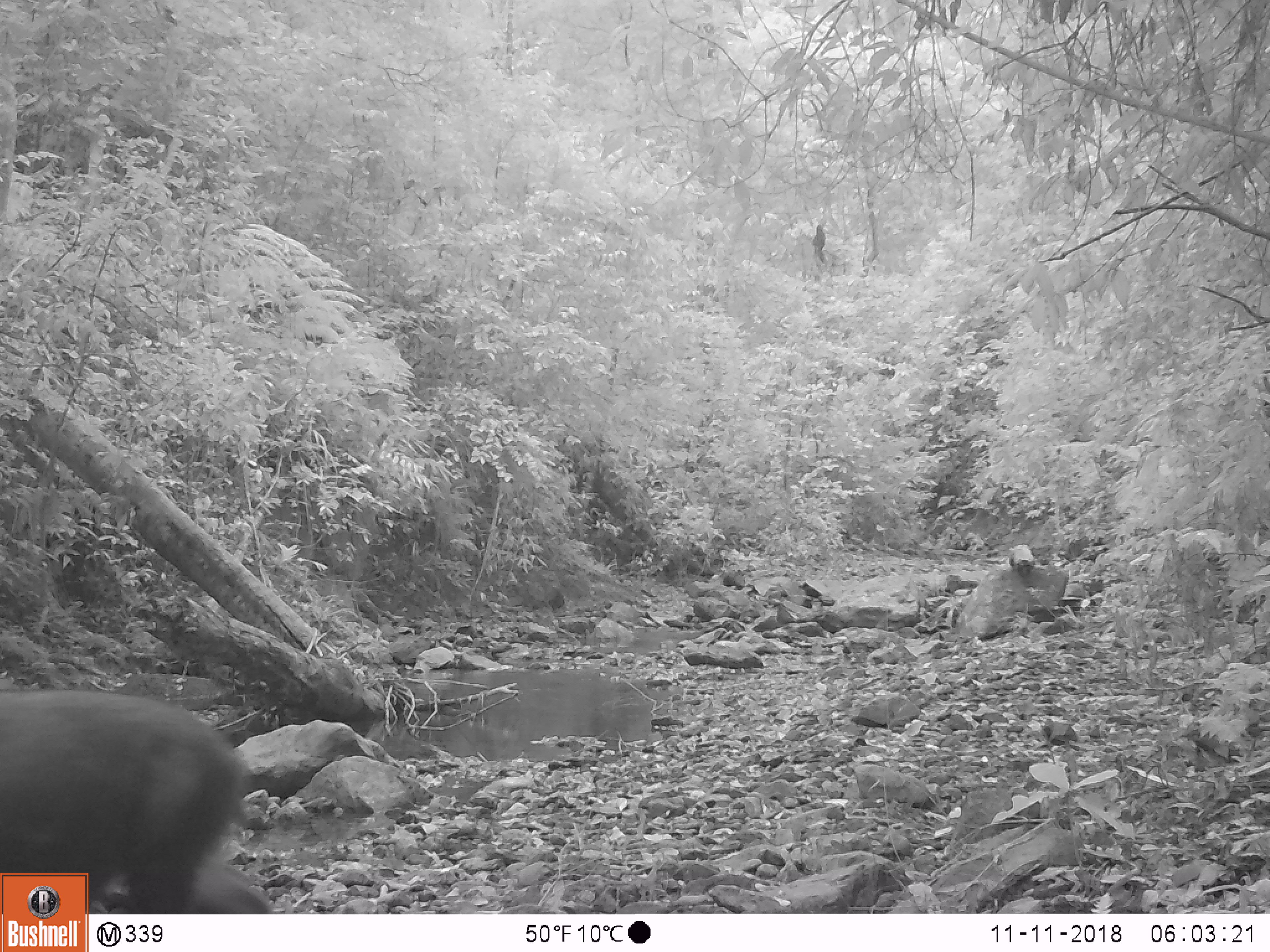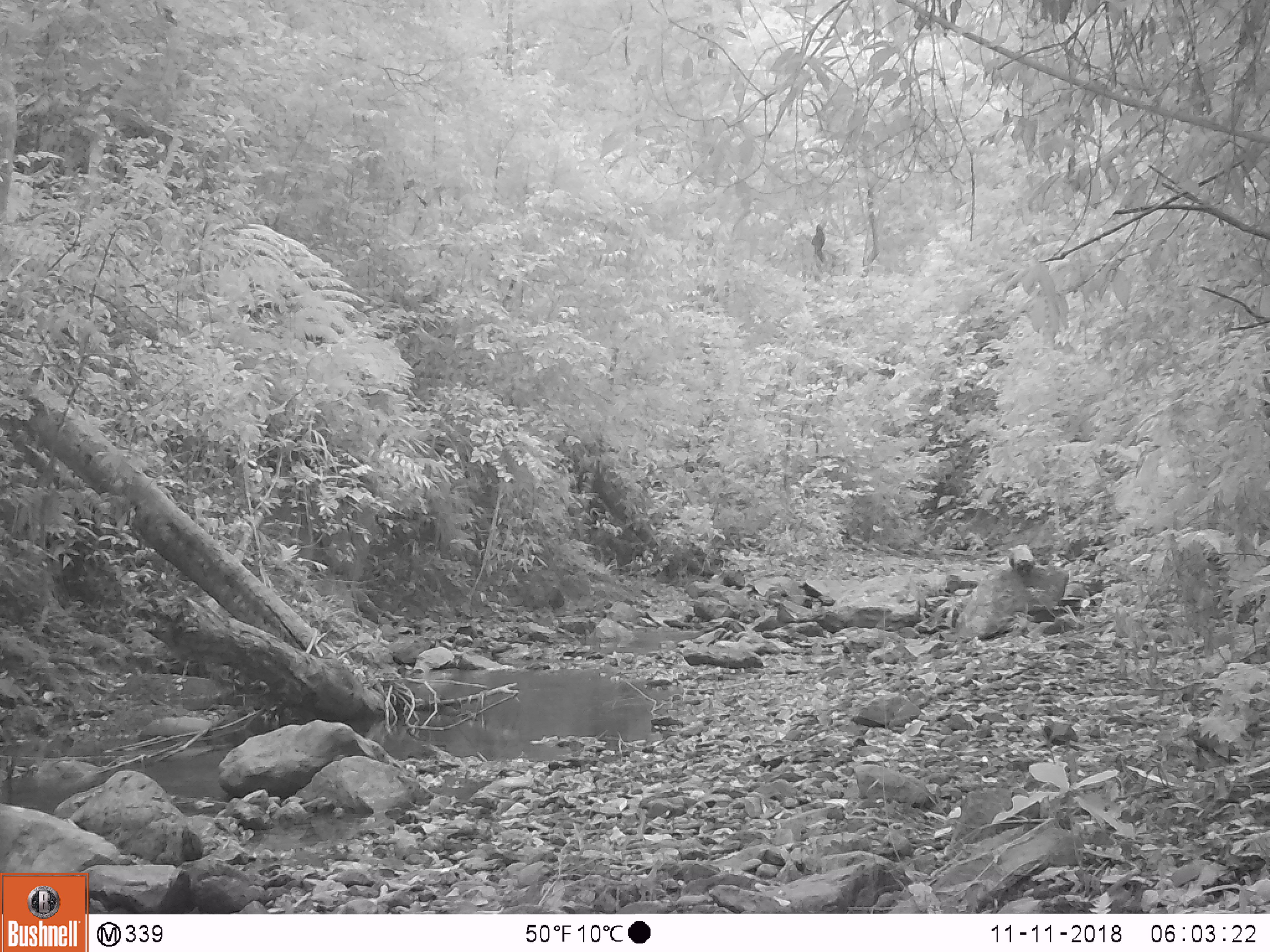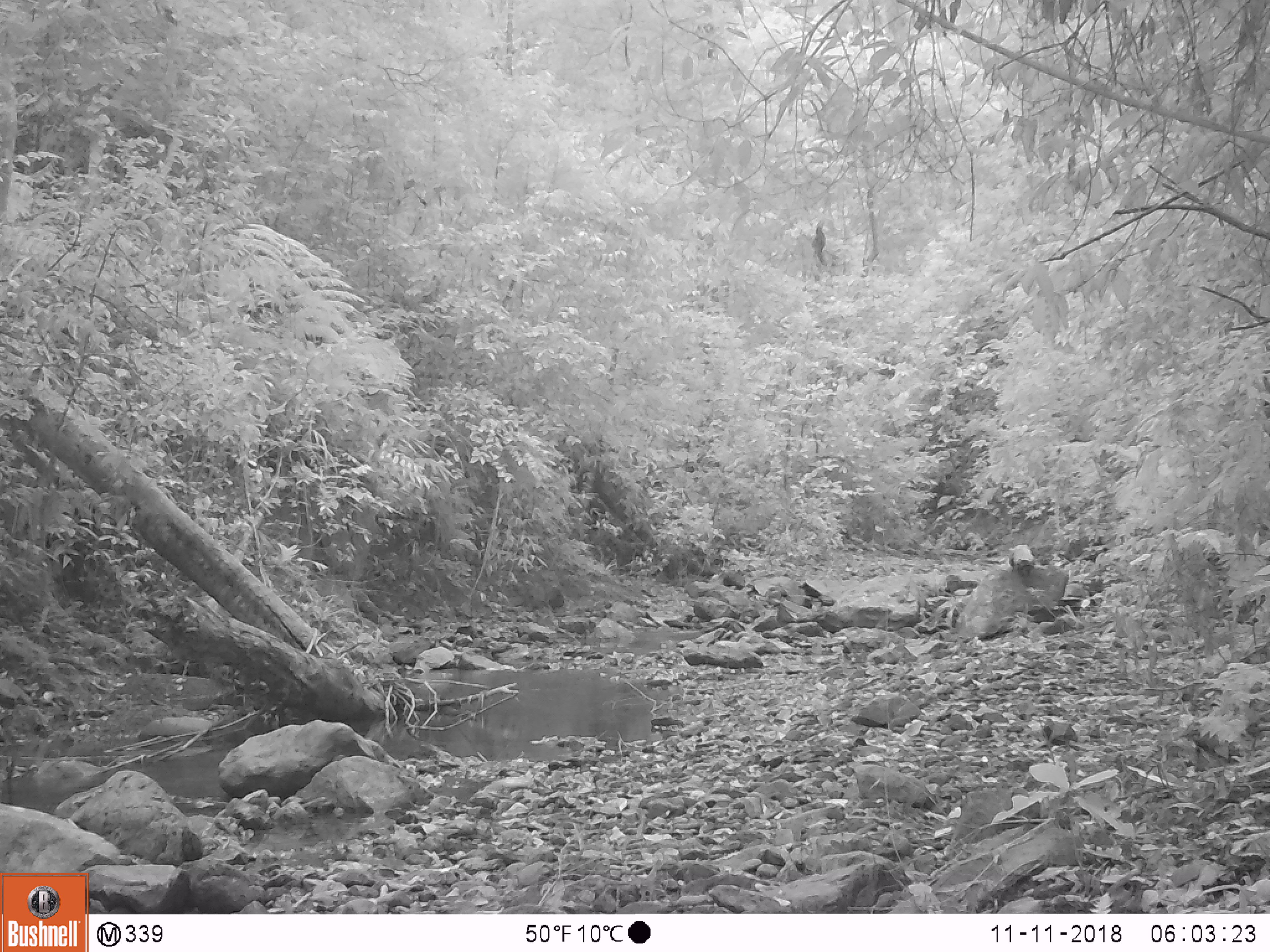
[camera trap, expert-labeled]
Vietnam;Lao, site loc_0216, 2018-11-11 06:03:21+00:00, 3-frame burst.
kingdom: Animalia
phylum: Chordata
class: Mammalia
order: Artiodactyla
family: Bovidae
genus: Capricornis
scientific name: Capricornis sumatraensis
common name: chinese serow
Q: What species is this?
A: Chinese serow (Capricornis sumatraensis).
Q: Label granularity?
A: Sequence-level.